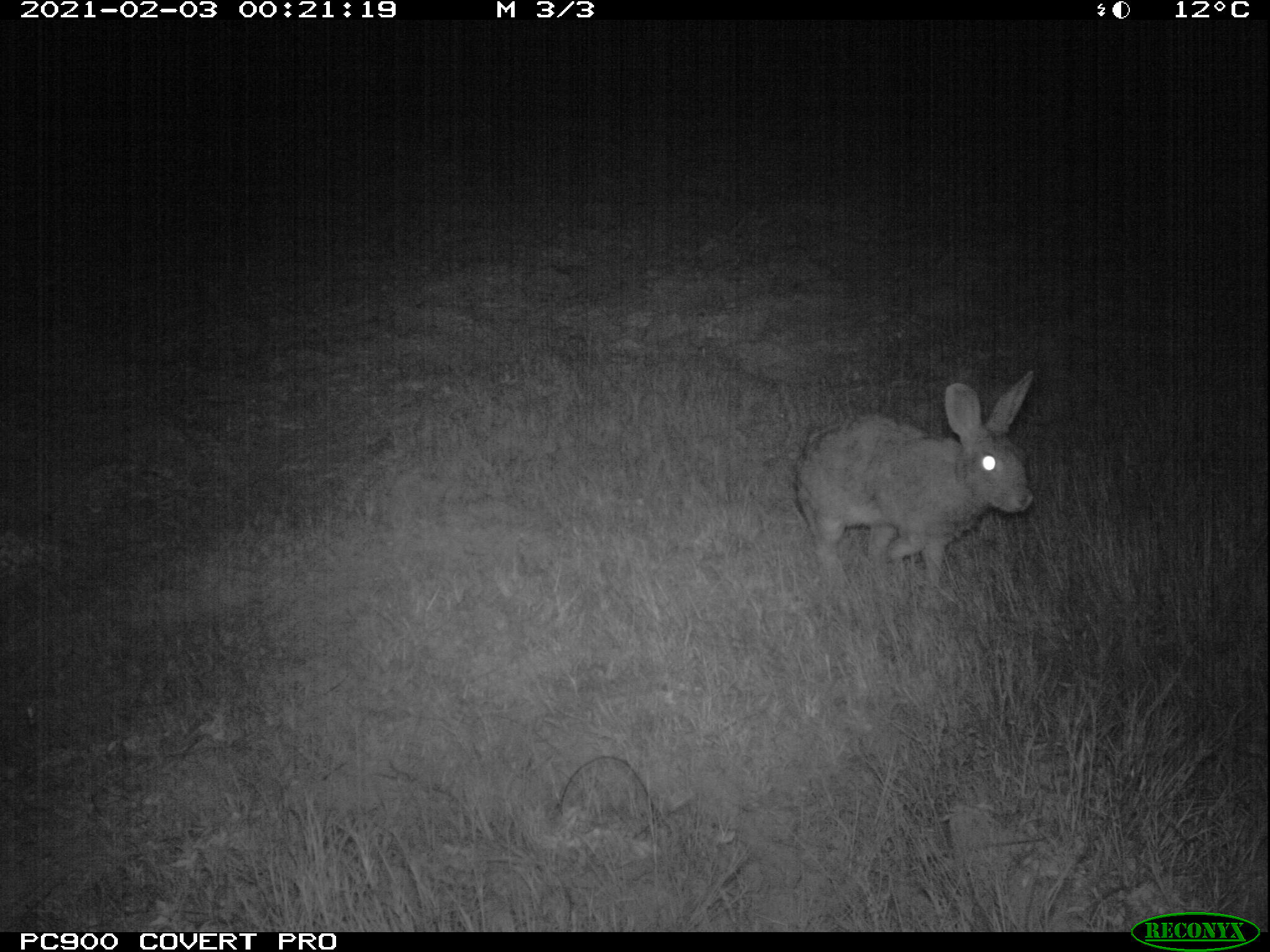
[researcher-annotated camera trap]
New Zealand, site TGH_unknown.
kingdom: Animalia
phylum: Chordata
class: Mammalia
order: Lagomorpha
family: Leporidae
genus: Oryctolagus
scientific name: Oryctolagus cuniculus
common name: european rabbit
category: rabbit